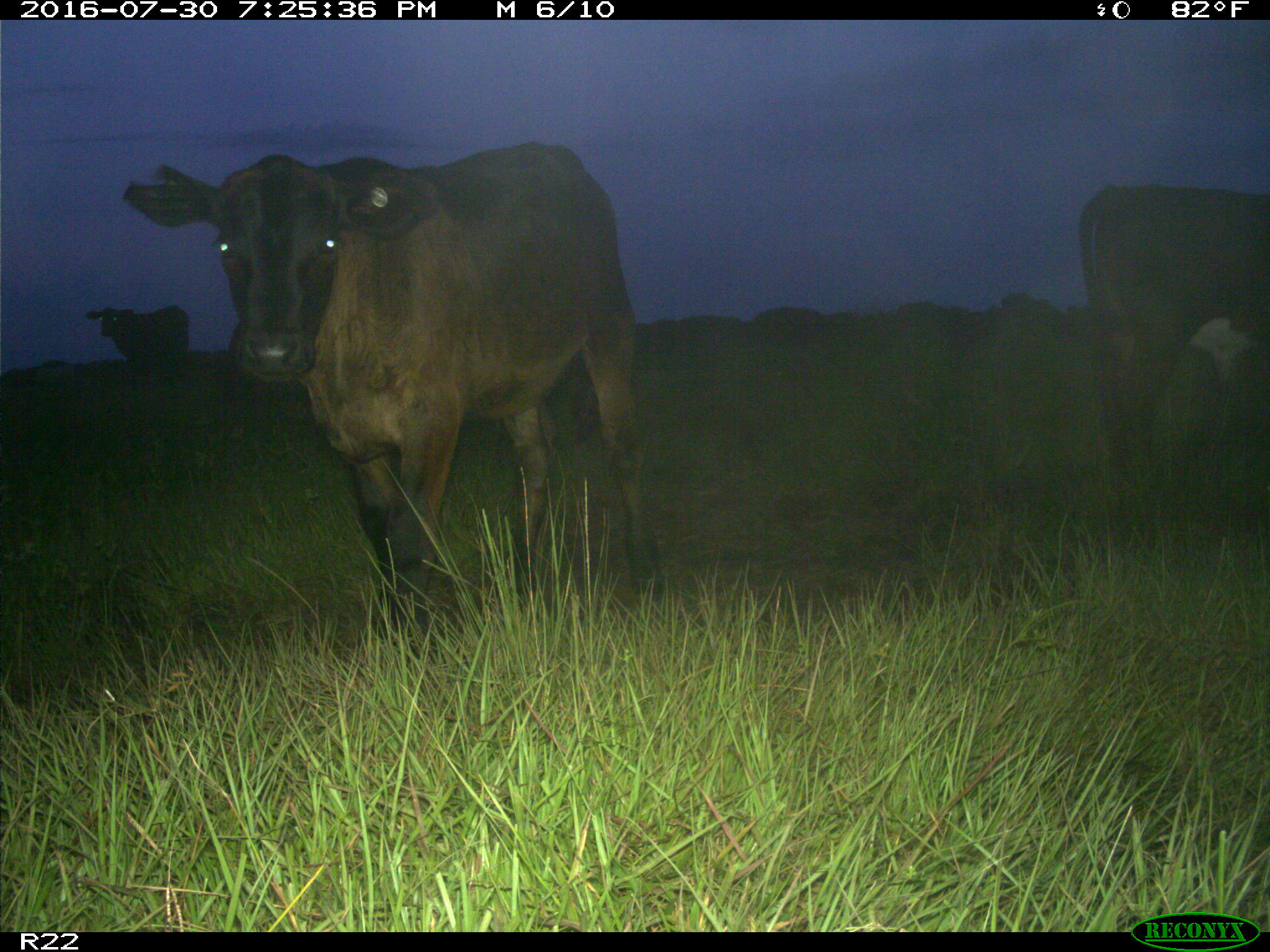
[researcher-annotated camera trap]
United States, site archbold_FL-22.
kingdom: Animalia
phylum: Chordata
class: Mammalia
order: Artiodactyla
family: Bovidae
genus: Bos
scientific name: Bos taurus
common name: domestic cow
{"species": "Bos taurus (domestic cow)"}